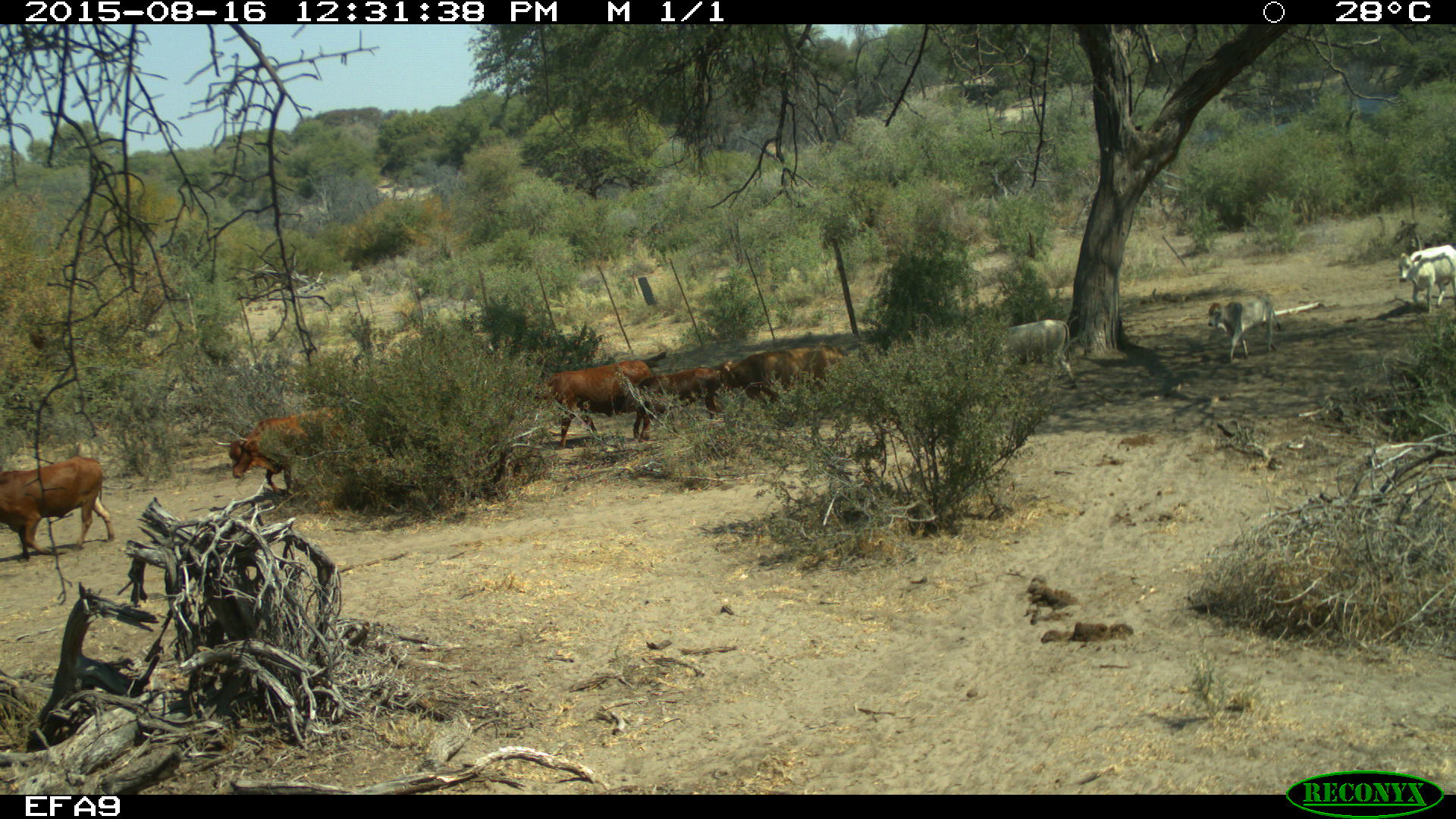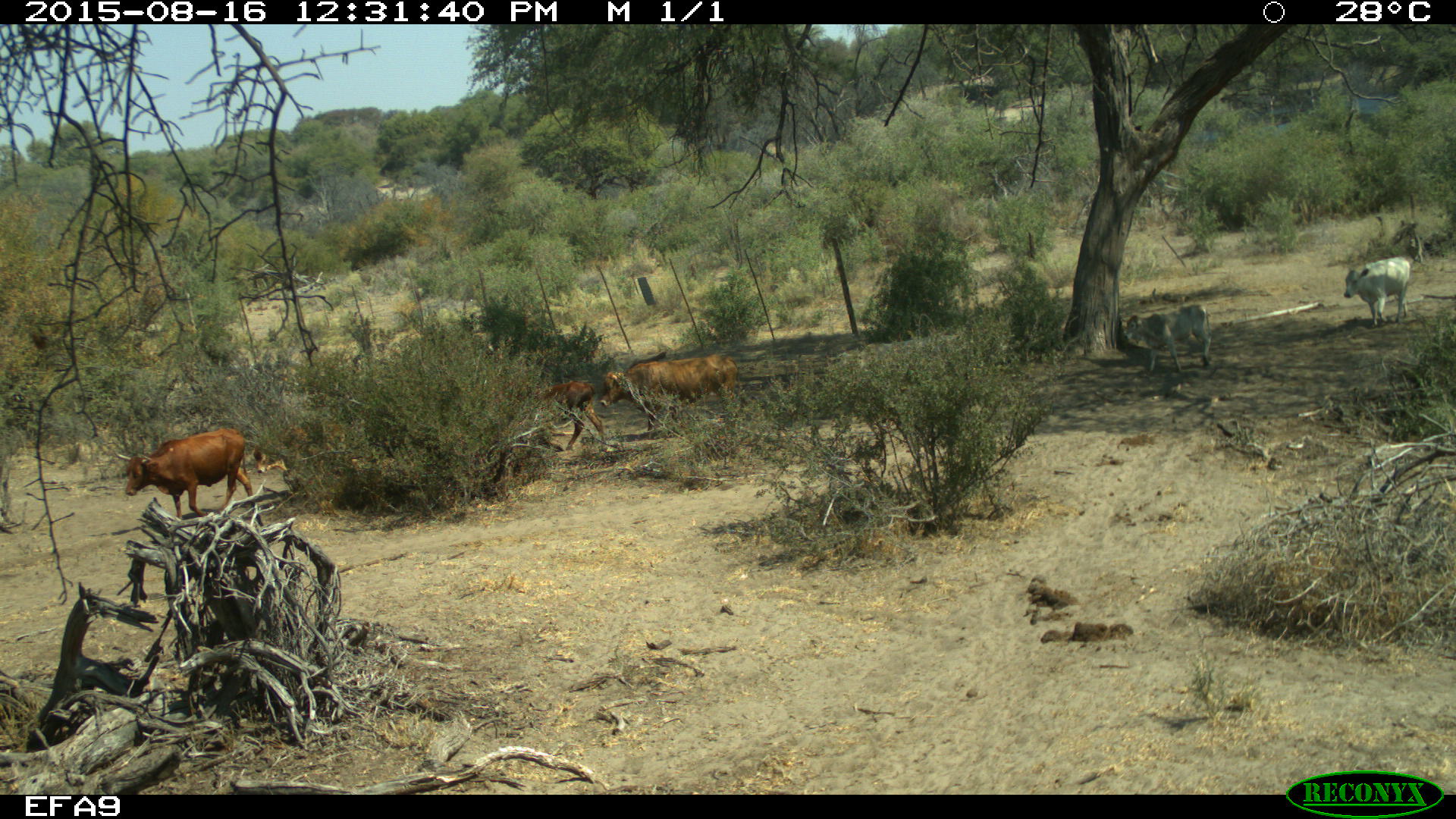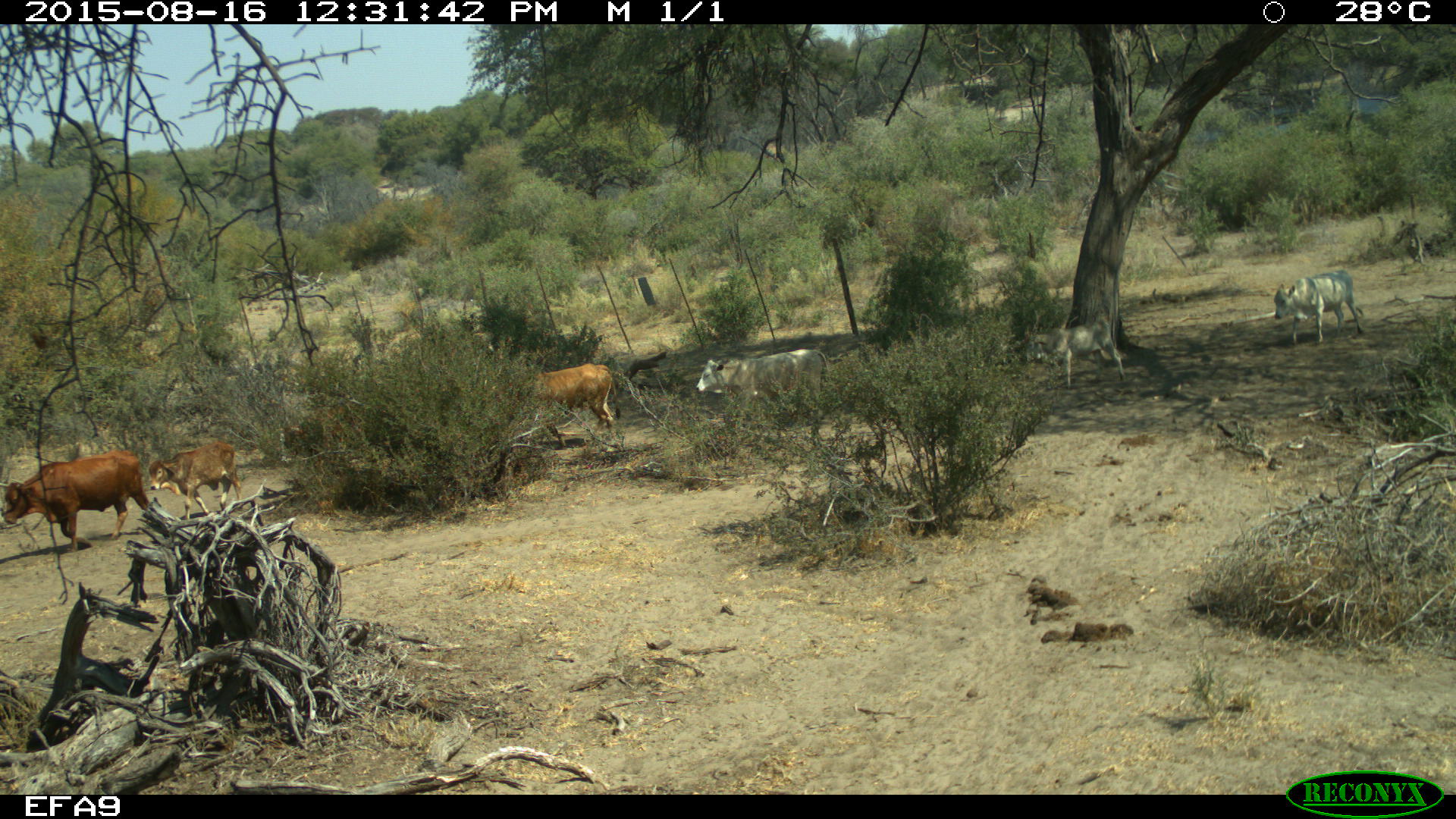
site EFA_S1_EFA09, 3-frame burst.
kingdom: Animalia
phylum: Chordata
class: Mammalia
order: Artiodactyla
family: Bovidae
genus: Bos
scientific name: Bos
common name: cattle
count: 9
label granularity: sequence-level